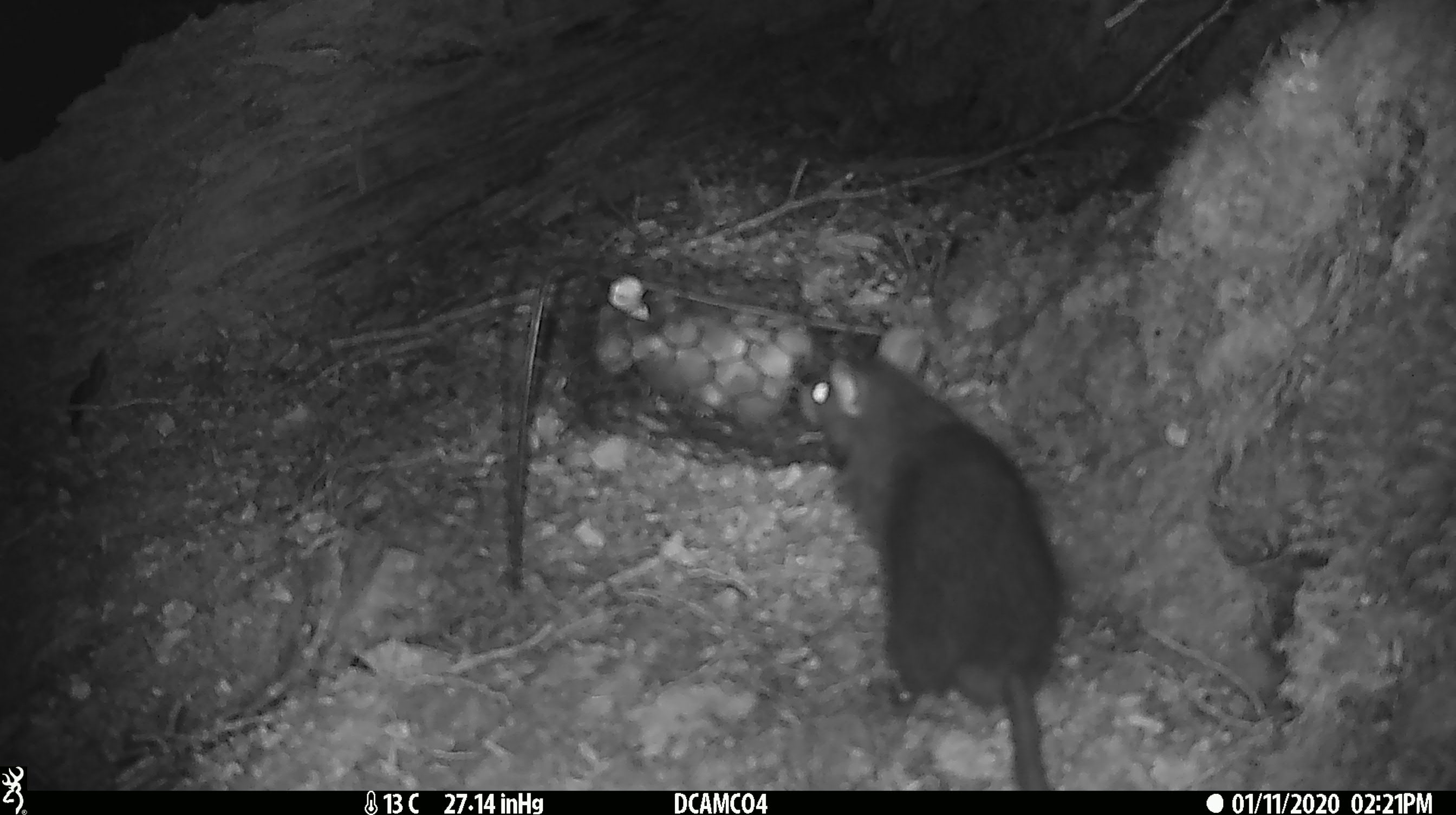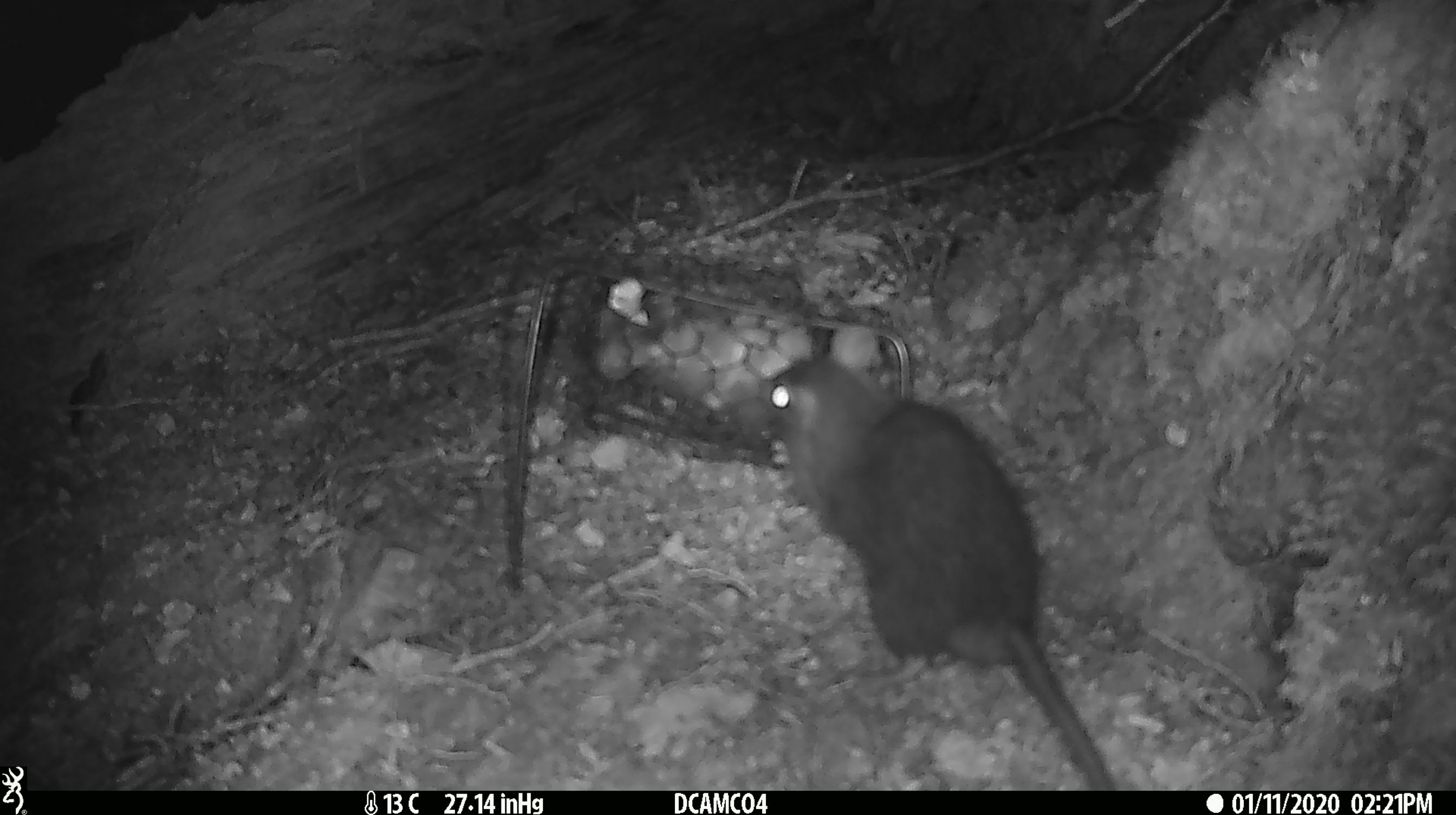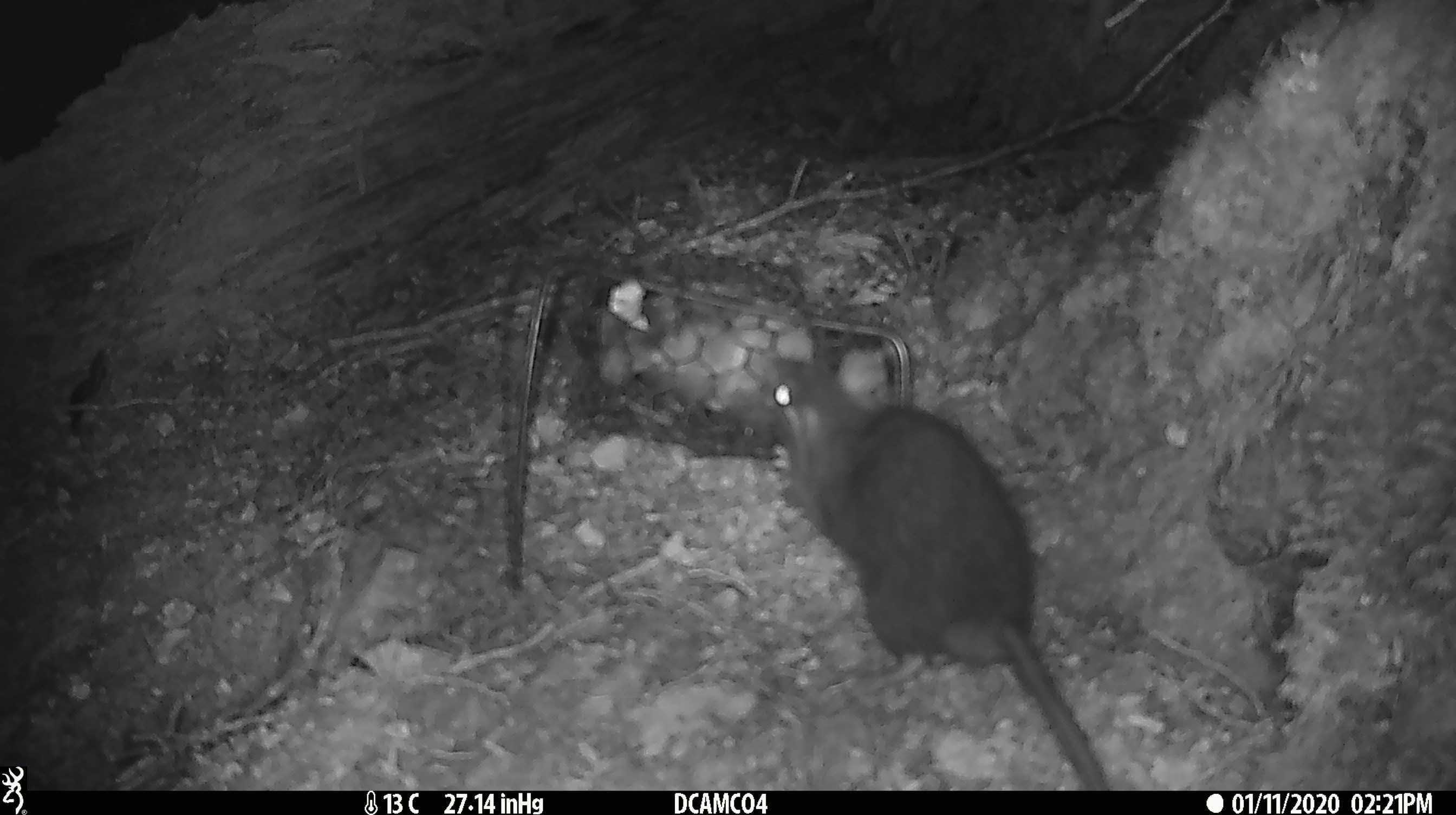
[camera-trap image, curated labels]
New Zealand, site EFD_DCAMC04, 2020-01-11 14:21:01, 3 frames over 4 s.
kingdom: Animalia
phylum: Chordata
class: Mammalia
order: Rodentia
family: Muridae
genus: Rattus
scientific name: Rattus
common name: rat